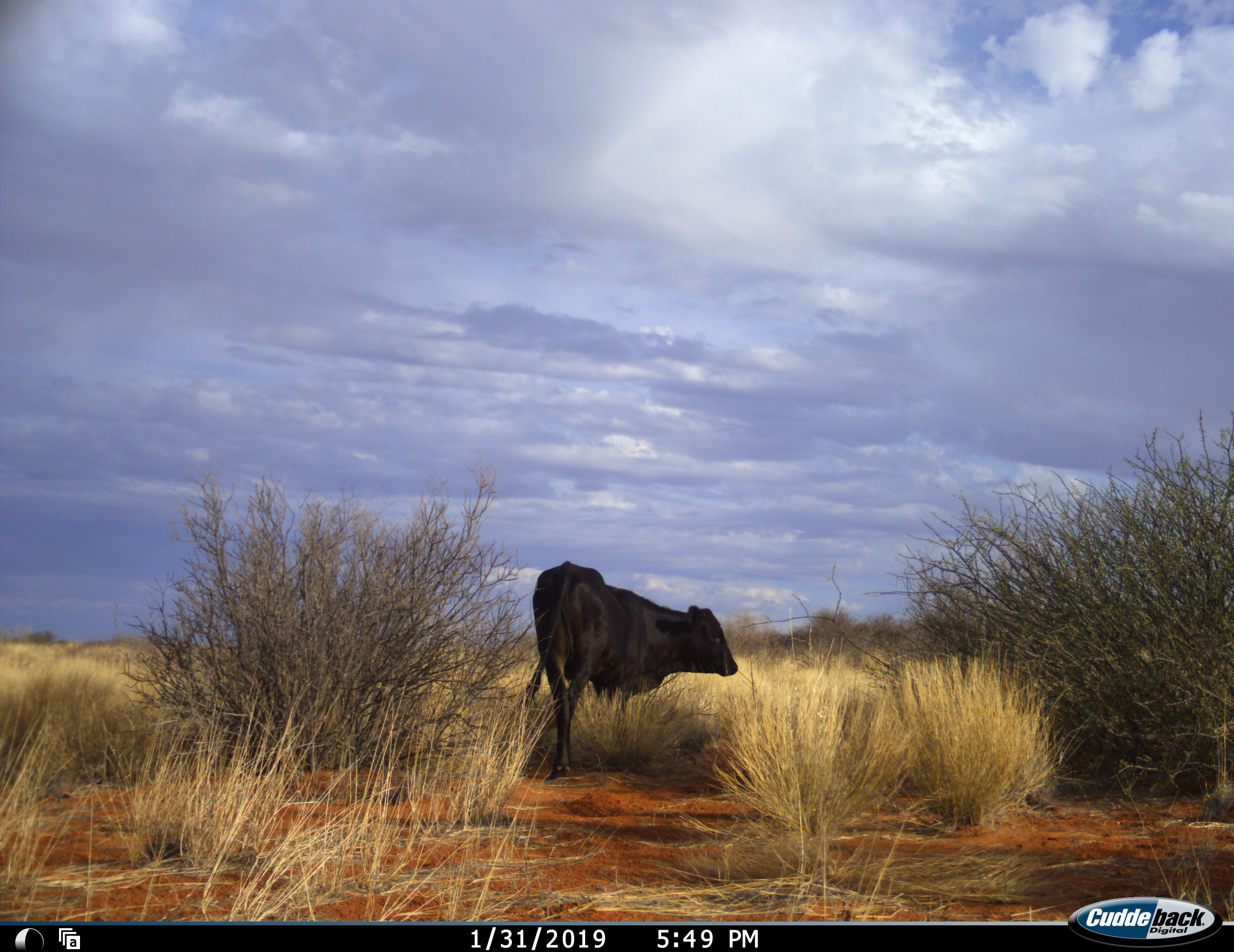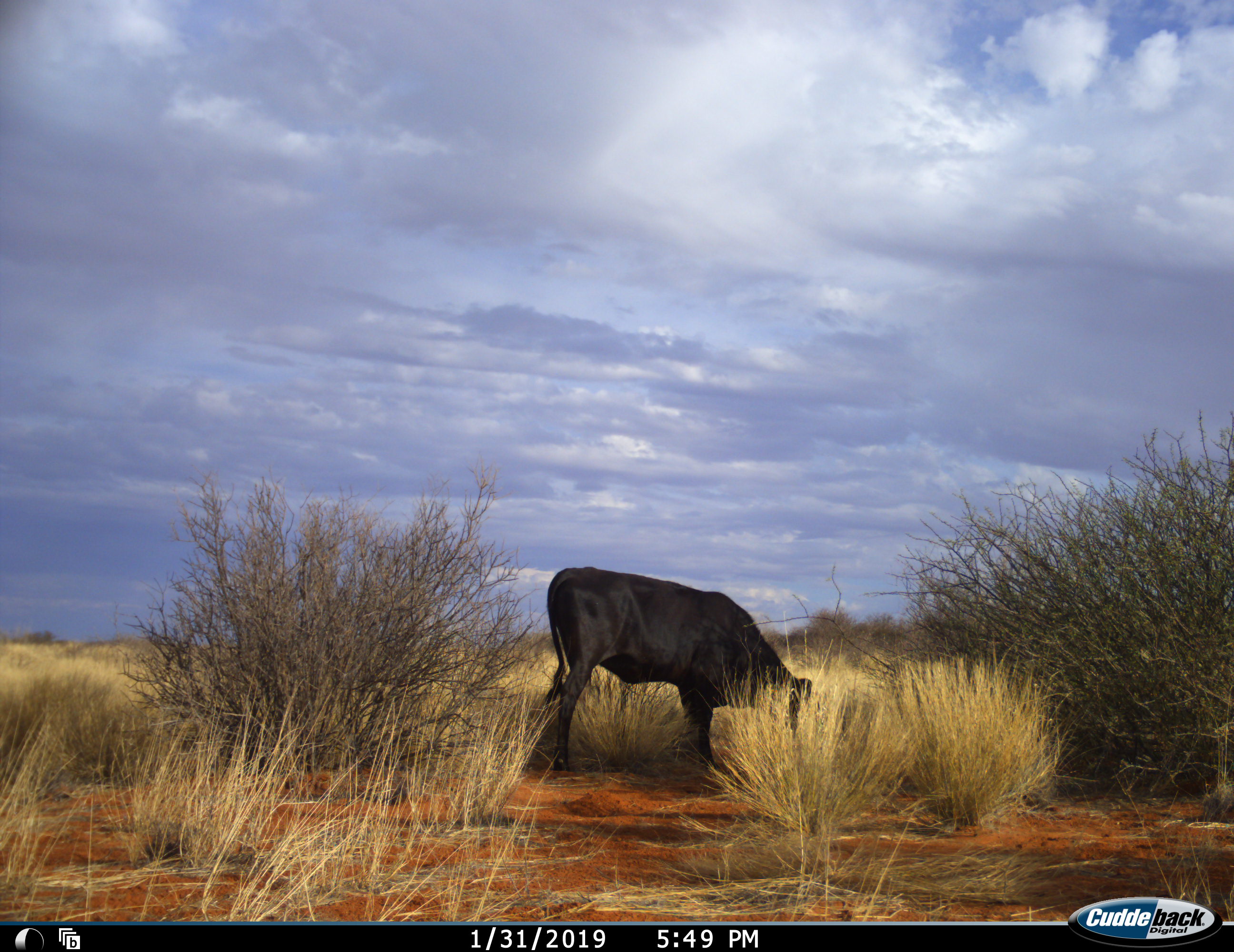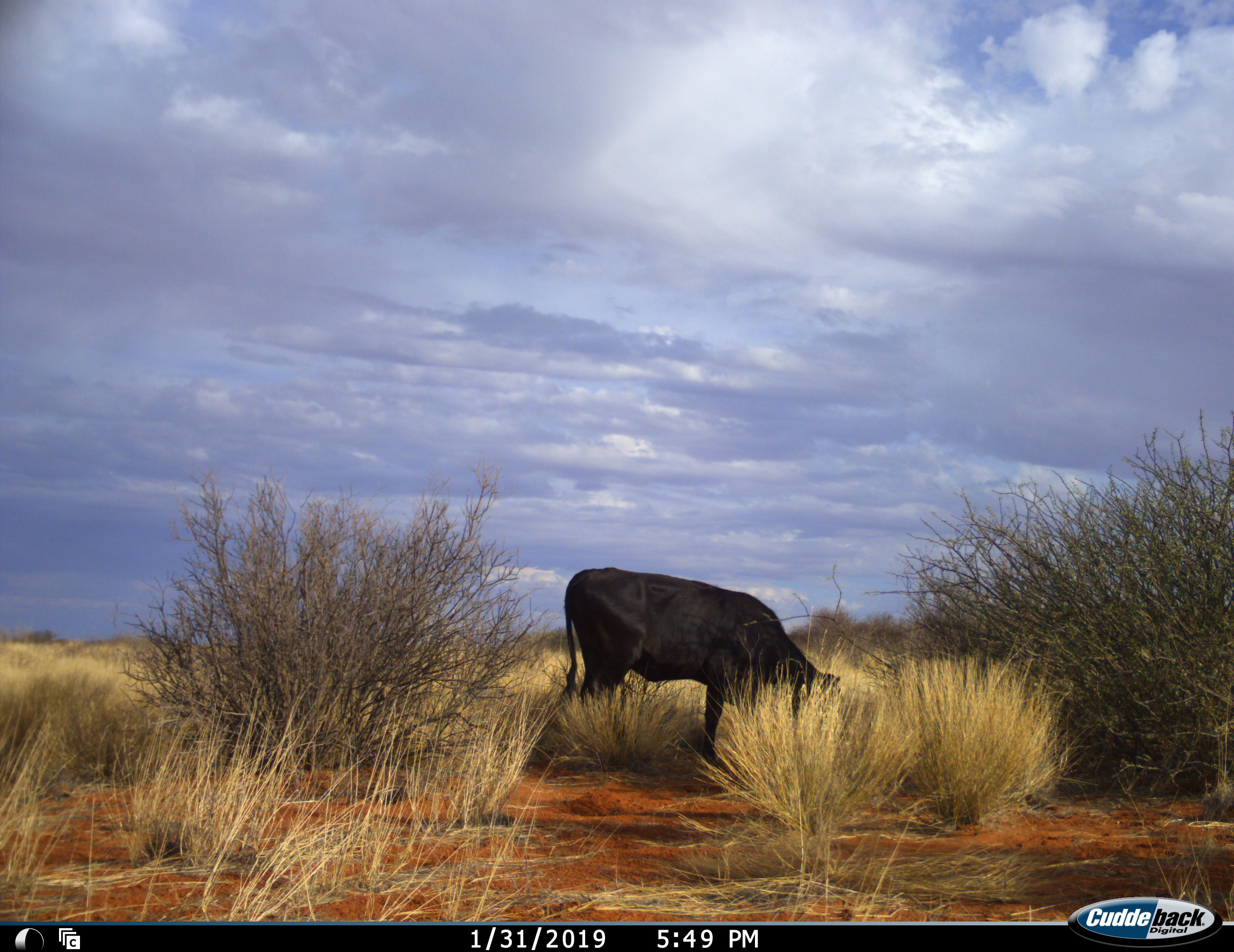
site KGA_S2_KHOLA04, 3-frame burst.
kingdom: Animalia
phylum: Chordata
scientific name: Vertebrata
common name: domestic animal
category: domesticanimal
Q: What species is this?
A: Domesticanimal (domestic animal) (Vertebrata).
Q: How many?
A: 1.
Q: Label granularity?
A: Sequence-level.